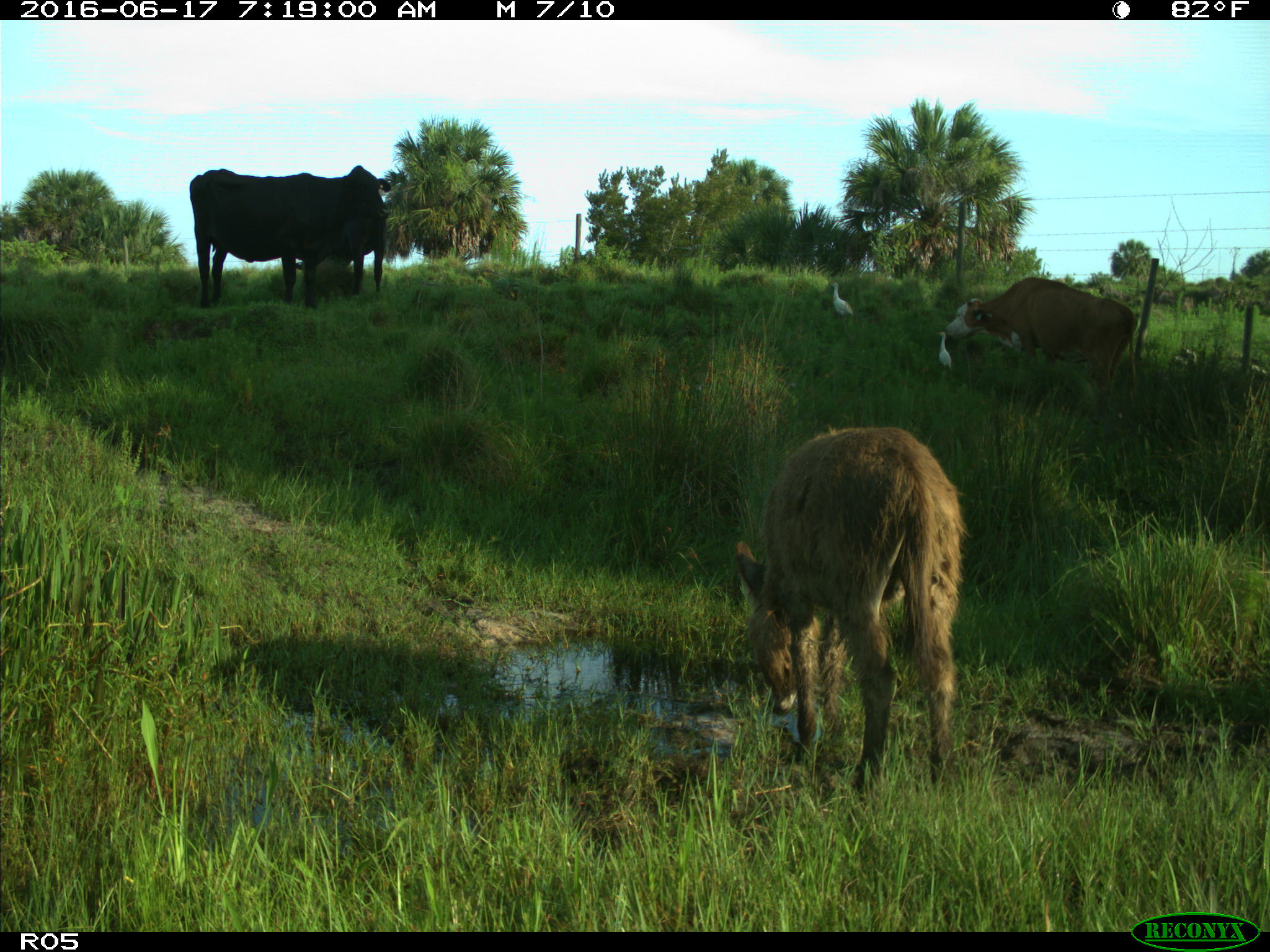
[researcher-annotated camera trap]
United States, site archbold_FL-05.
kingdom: Animalia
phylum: Chordata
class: Mammalia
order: Artiodactyla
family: Bovidae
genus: Bos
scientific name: Bos taurus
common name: domestic cow